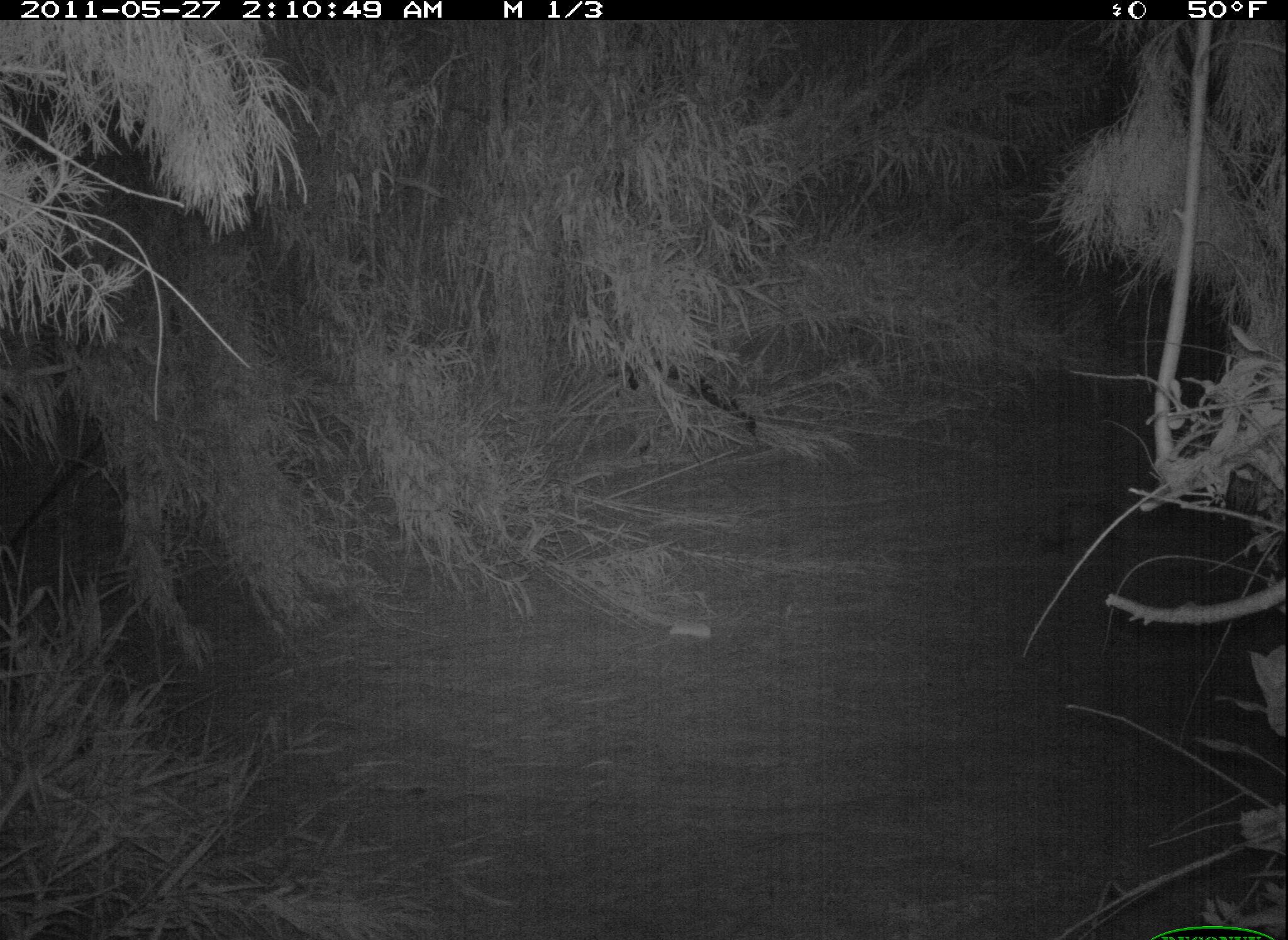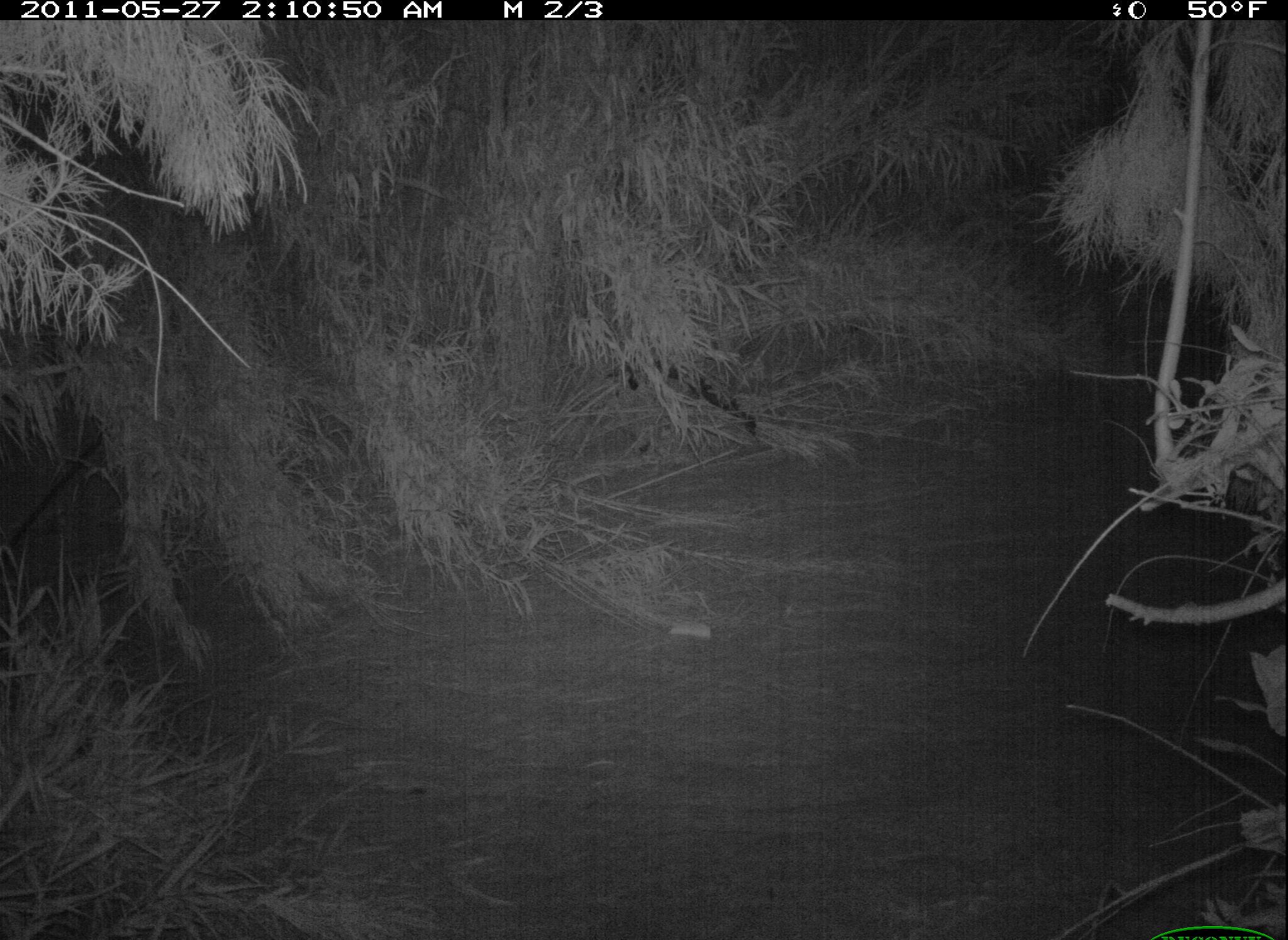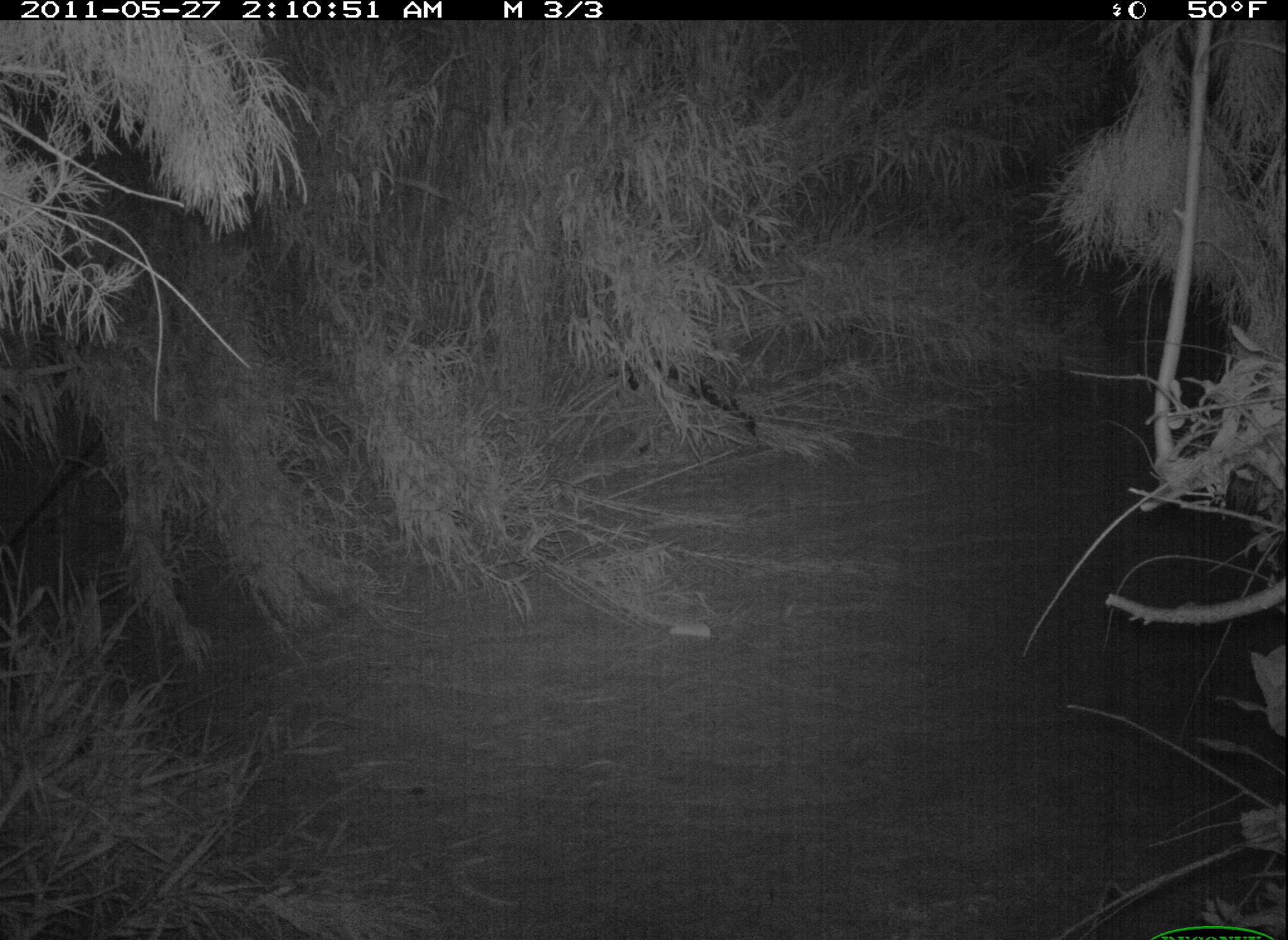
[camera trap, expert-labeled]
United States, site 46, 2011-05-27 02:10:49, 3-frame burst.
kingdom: Animalia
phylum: Chordata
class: Mammalia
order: Didelphimorphia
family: Didelphidae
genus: Didelphis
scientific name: Didelphis virginiana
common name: virginia opossum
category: opossum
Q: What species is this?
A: Opossum (virginia opossum) (Didelphis virginiana).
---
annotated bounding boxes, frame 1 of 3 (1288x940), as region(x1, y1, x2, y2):
opossum: region(1021, 483, 1134, 565)